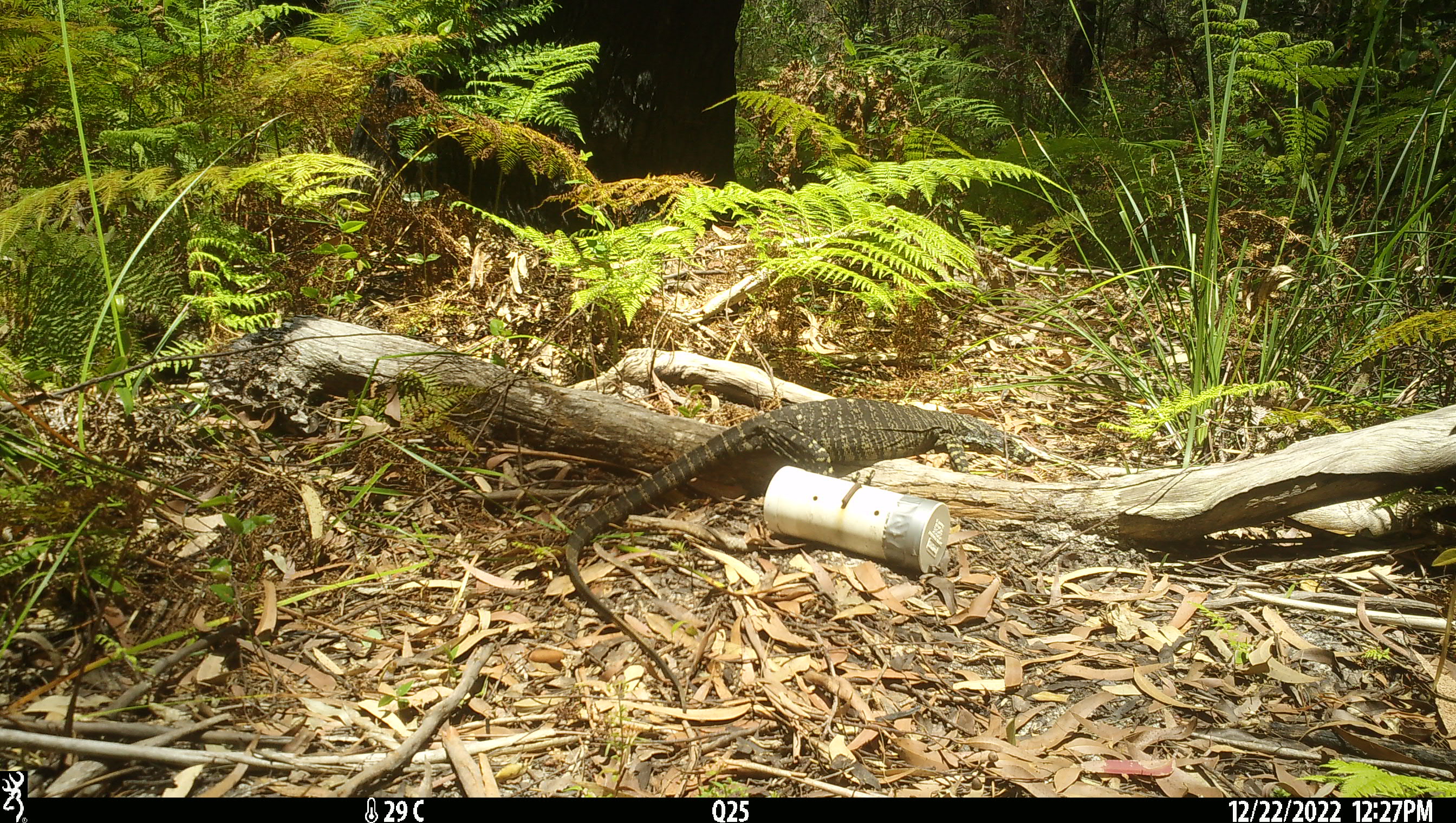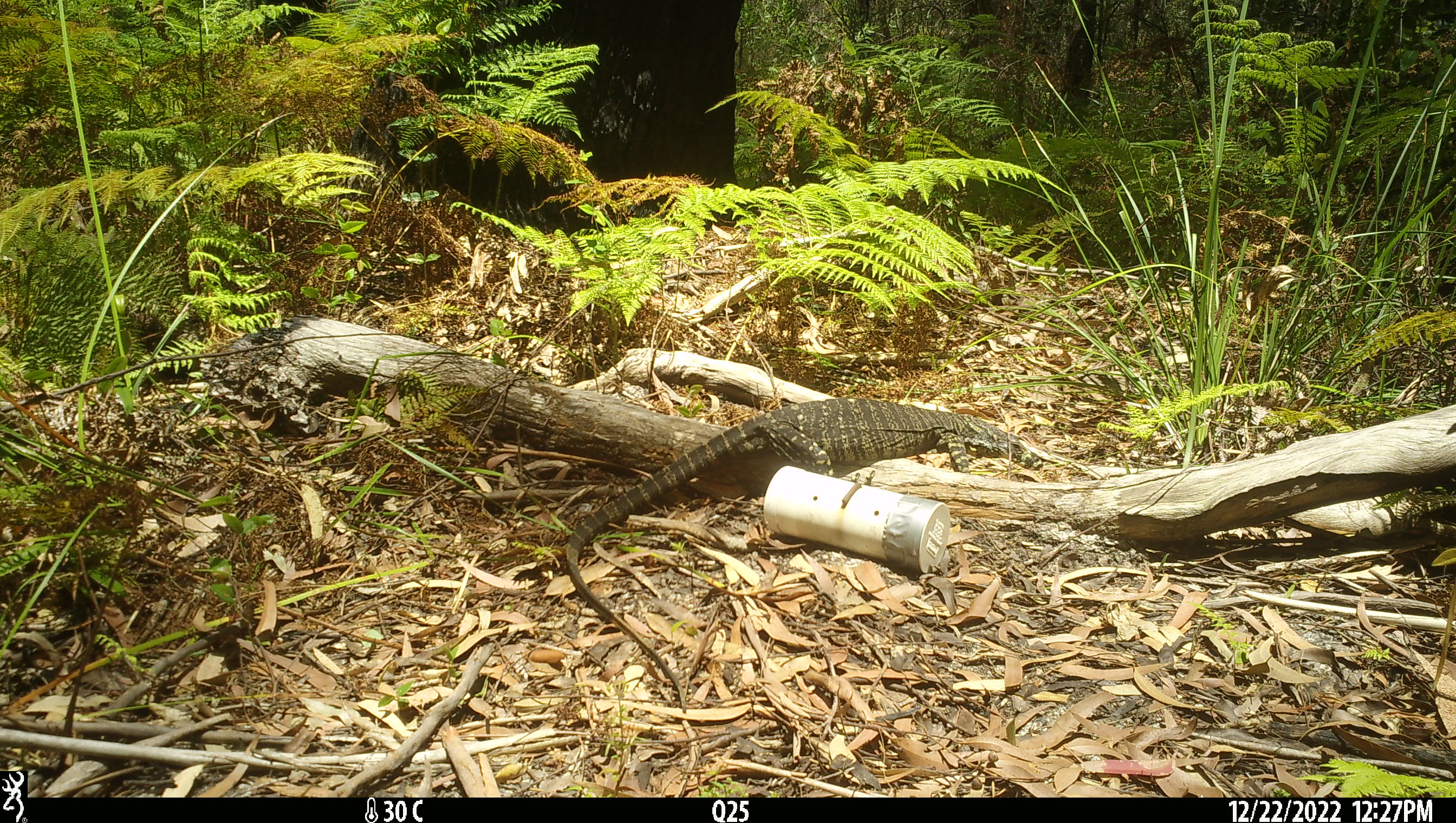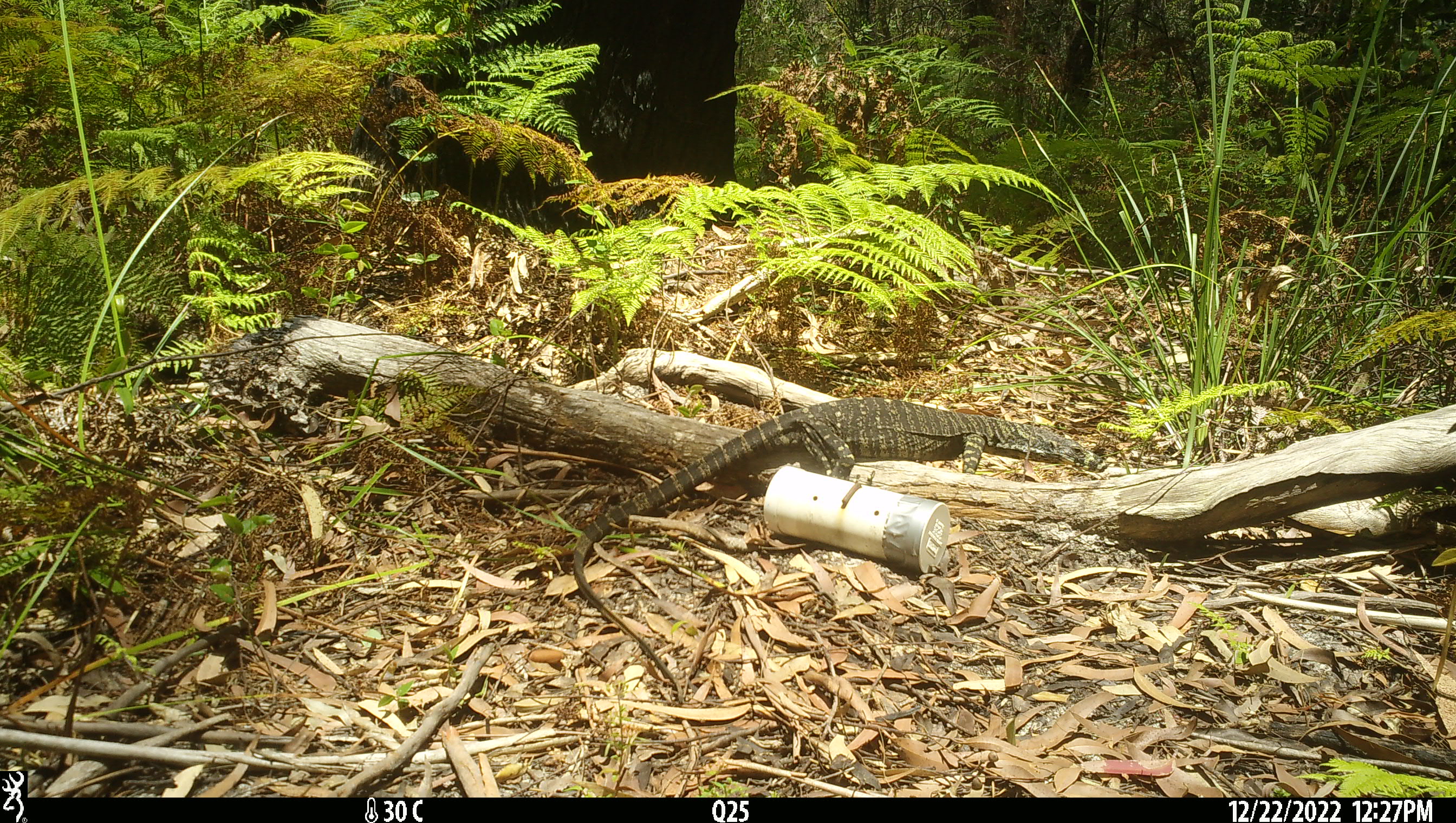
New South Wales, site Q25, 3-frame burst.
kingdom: Animalia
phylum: Chordata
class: Reptilia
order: Squamata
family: Varanidae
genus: Varanus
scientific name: Varanus varius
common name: lace monitor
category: goanna